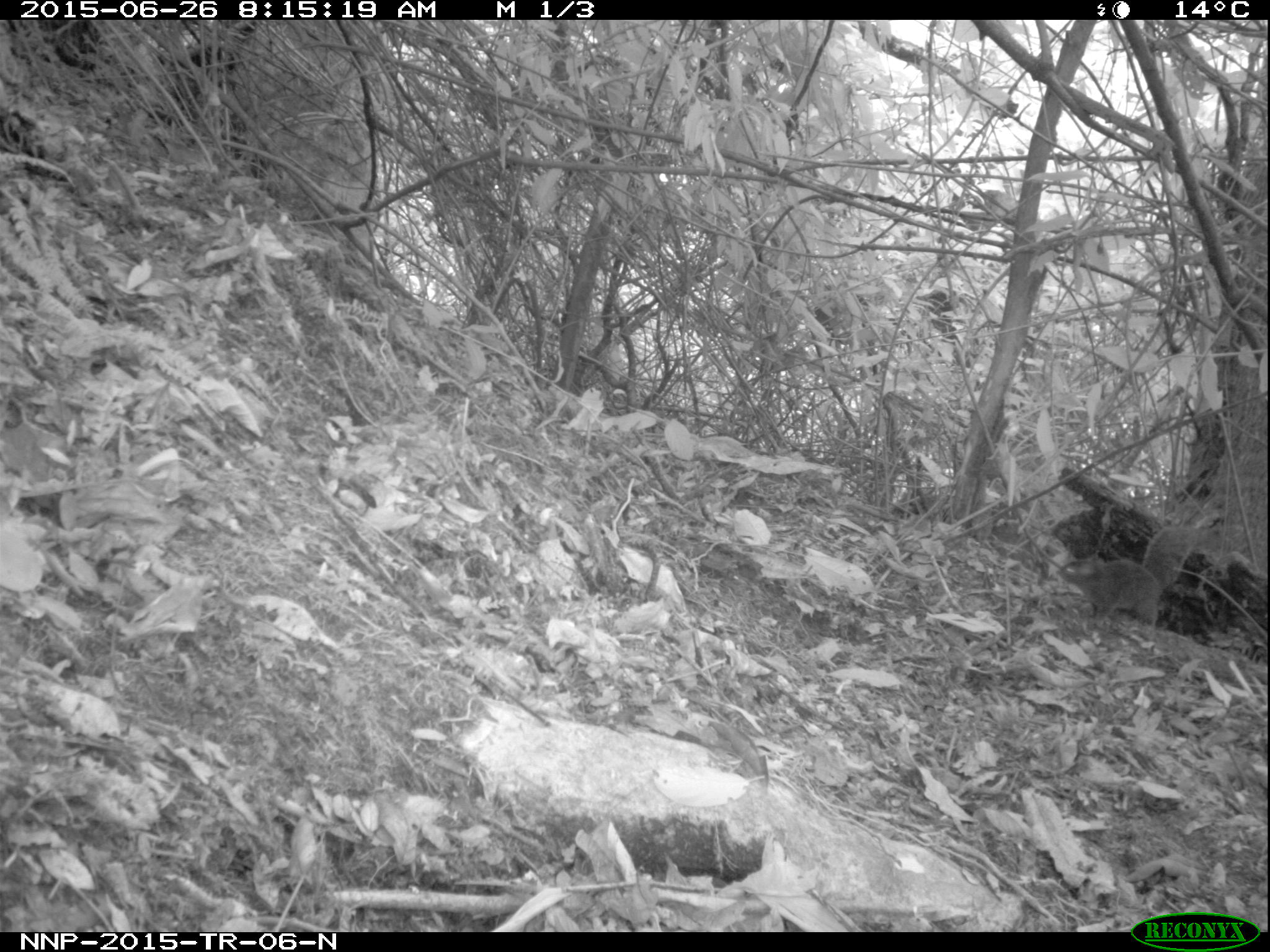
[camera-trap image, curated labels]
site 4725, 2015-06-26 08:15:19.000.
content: unidentified animal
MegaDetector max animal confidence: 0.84